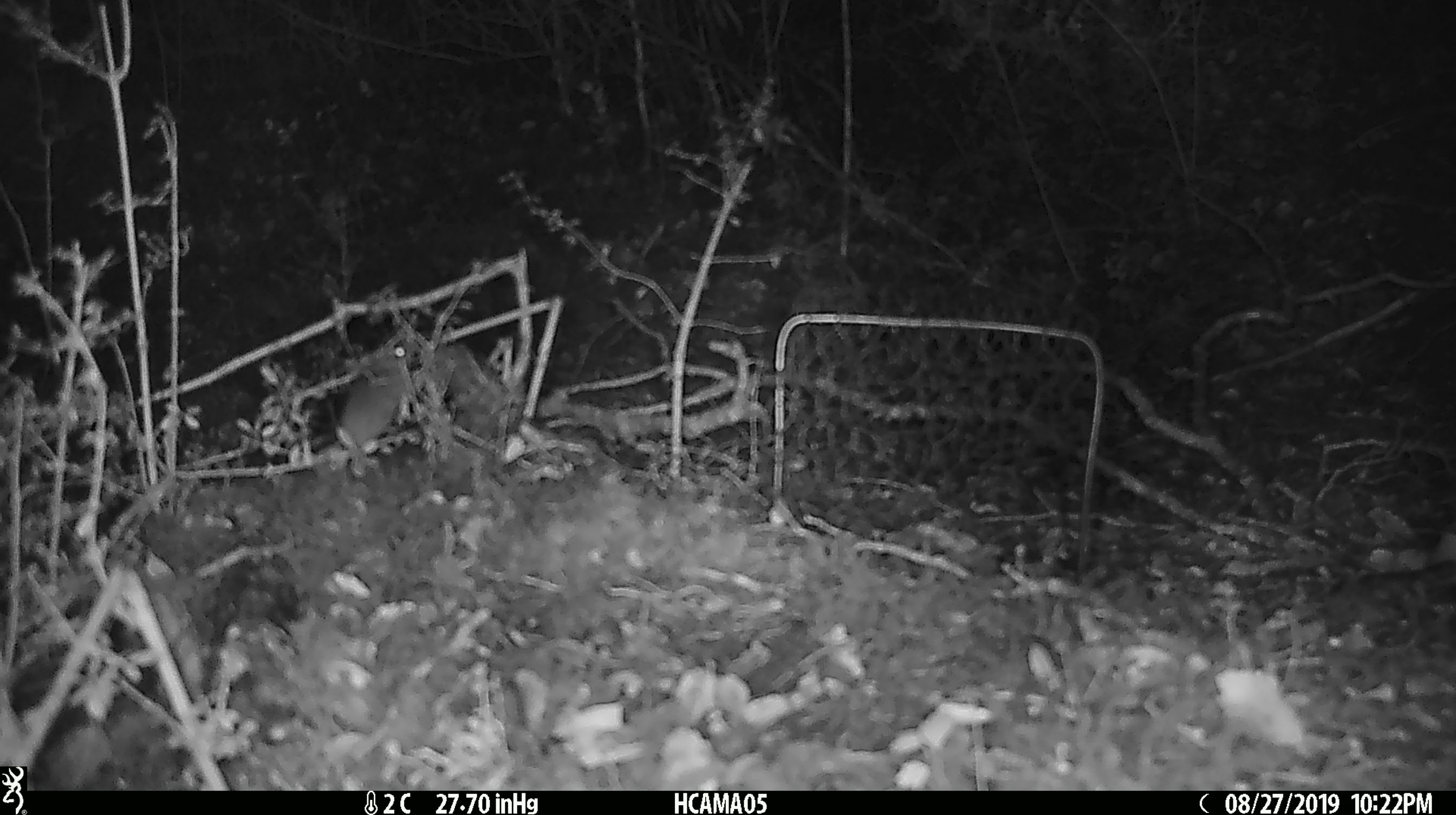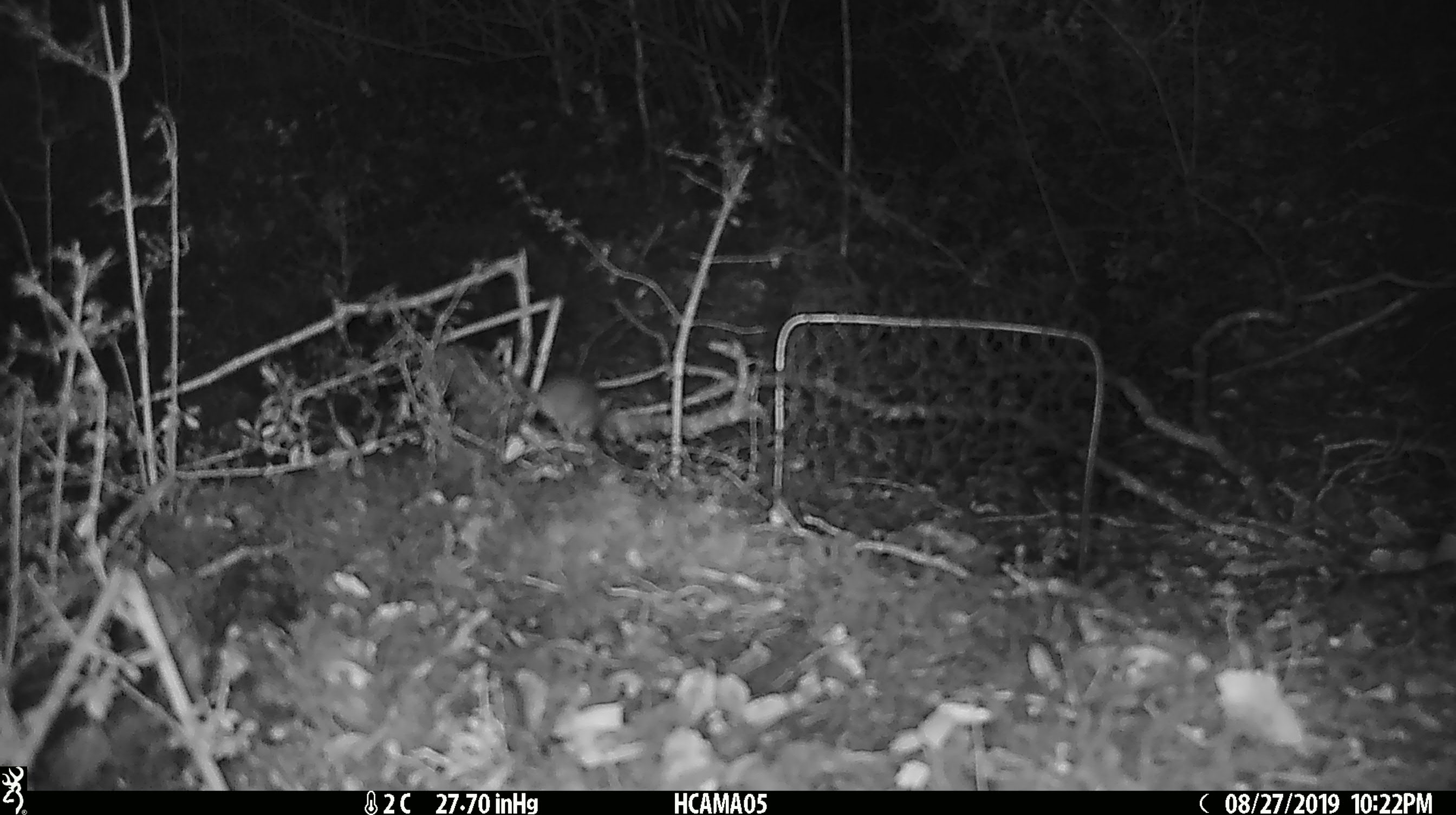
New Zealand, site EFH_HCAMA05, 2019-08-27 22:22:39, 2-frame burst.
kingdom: Animalia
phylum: Chordata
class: Mammalia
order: Rodentia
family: Muridae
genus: Mus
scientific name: Mus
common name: mouse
Mouse (Mus).